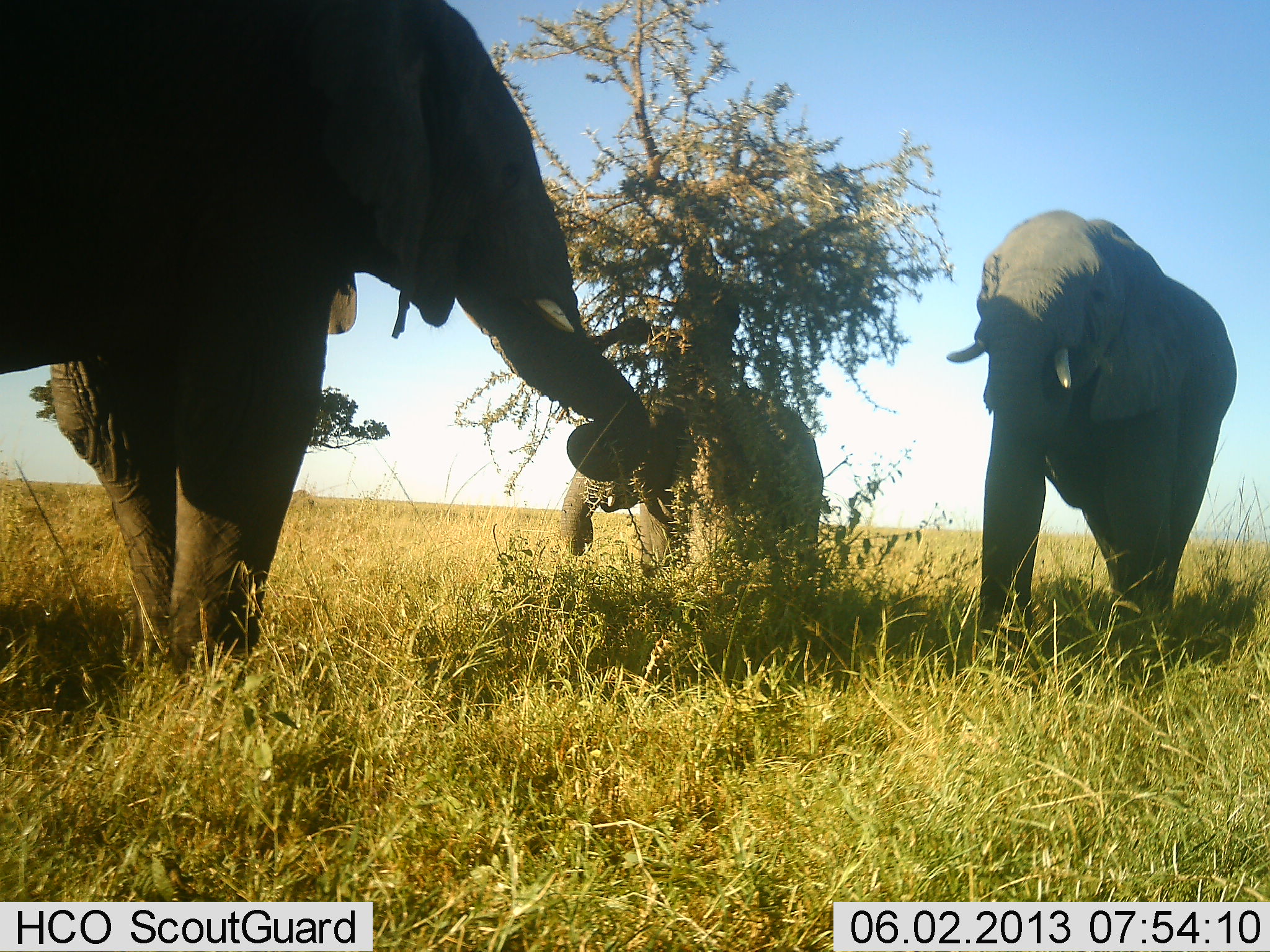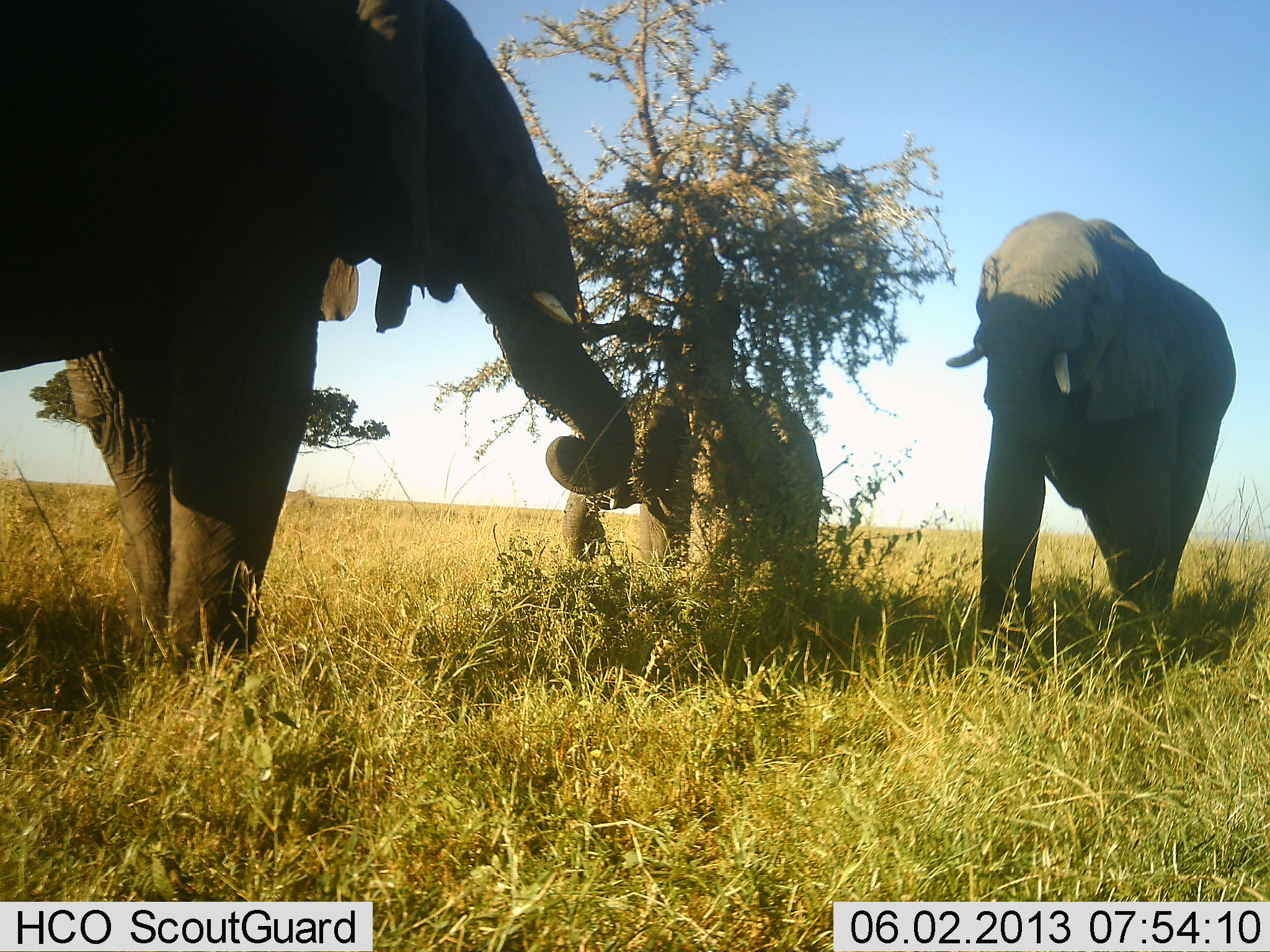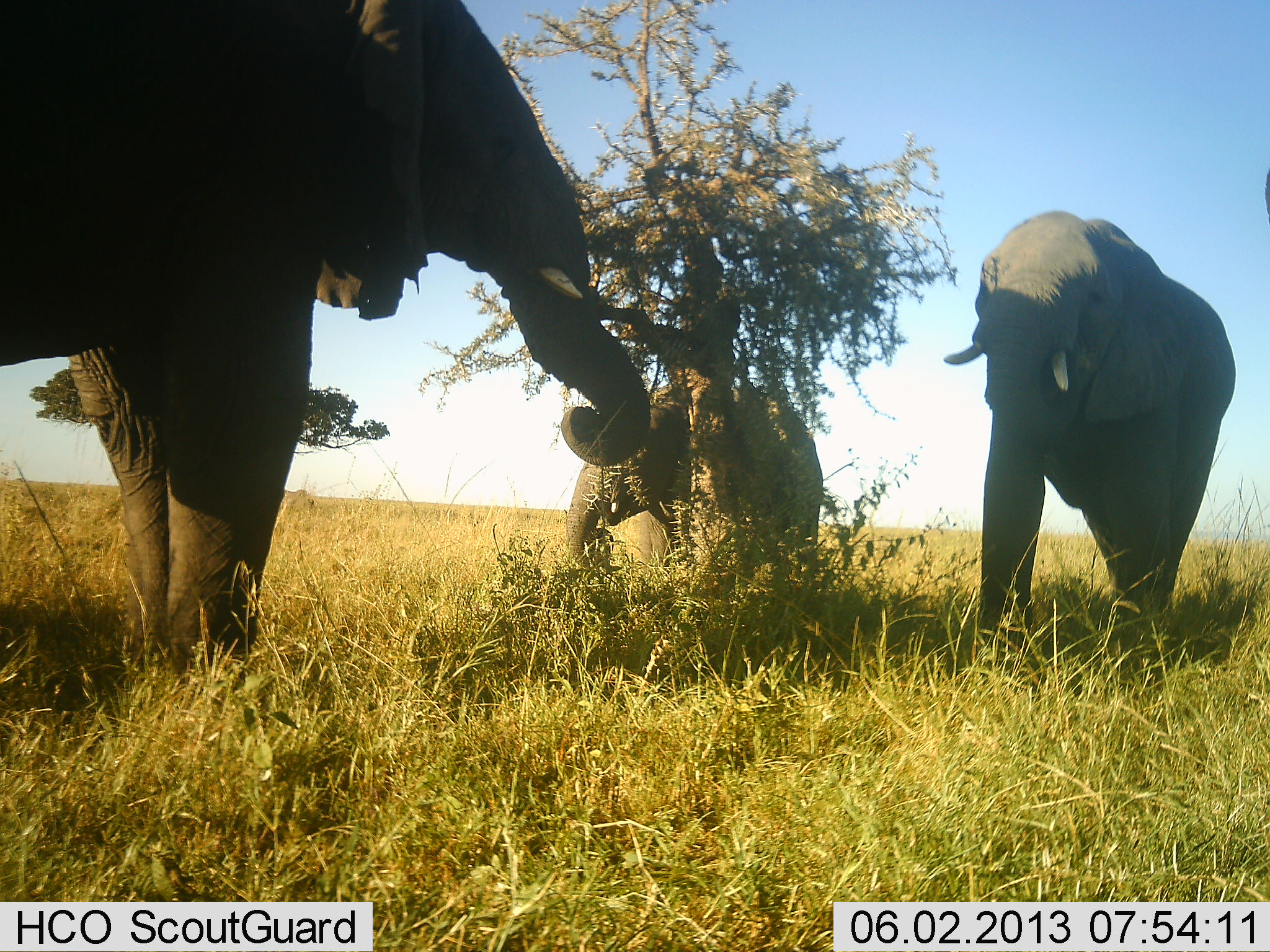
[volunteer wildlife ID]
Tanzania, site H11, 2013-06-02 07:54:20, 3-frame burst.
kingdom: Animalia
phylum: Chordata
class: Mammalia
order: Proboscidea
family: Elephantidae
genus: Loxodonta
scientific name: Loxodonta africana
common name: african bush elephant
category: elephant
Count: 3.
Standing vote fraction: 60%.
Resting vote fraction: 0%.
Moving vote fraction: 0%.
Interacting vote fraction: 20%.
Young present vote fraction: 30%.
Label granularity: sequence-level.